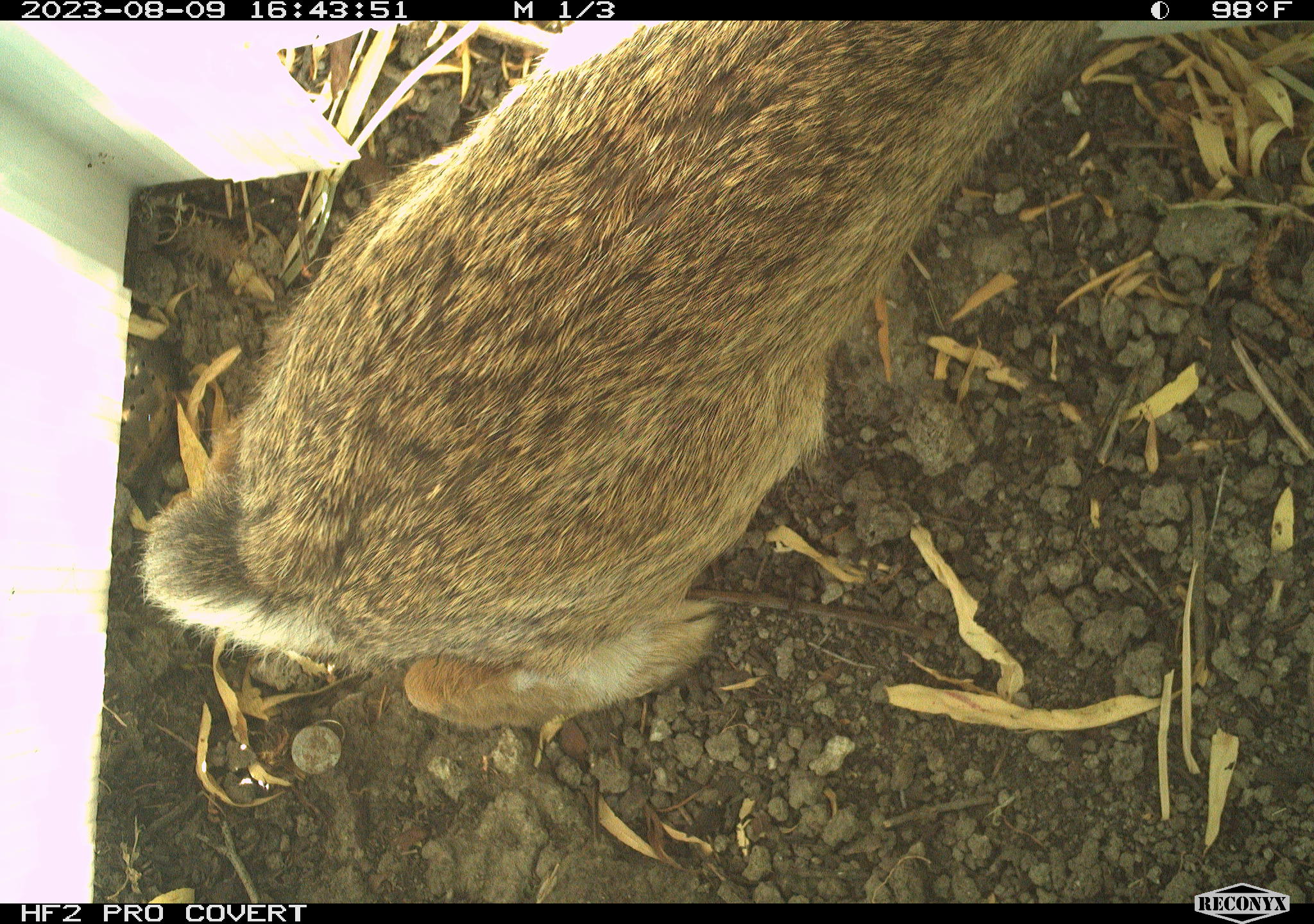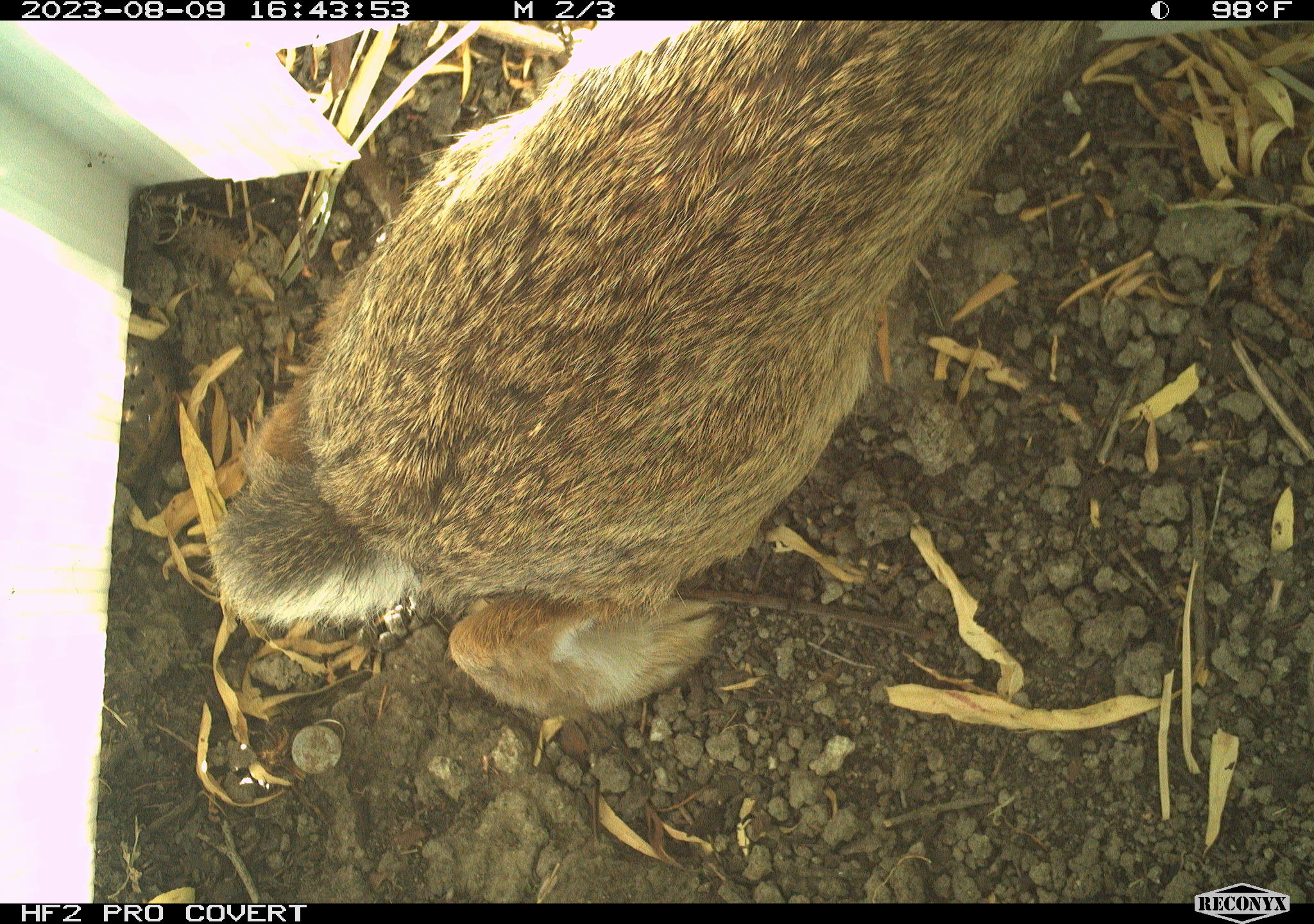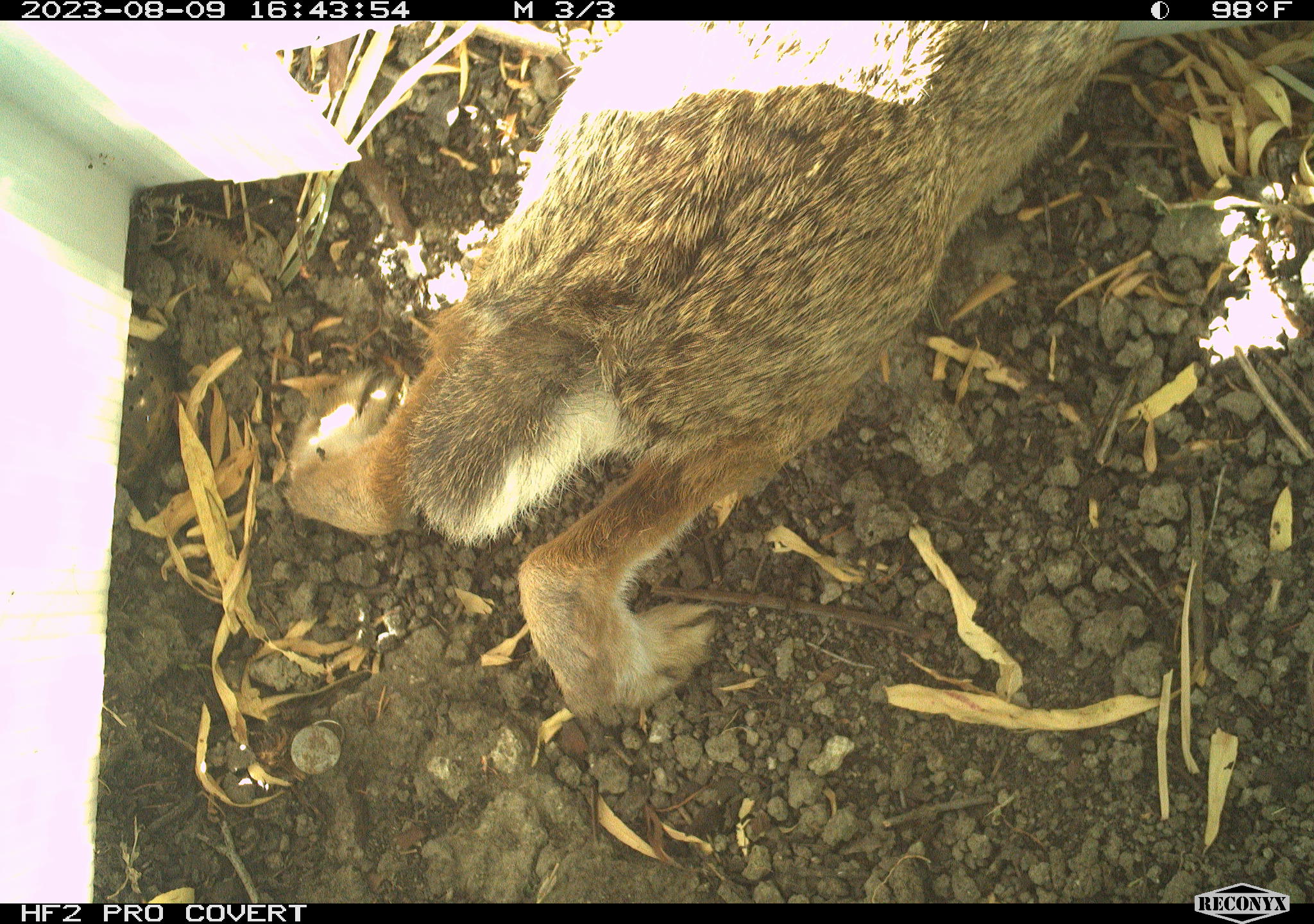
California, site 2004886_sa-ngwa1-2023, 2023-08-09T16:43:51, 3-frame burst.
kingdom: Animalia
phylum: Chordata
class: Mammalia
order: Lagomorpha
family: Leporidae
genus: Sylvilagus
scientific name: Sylvilagus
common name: cottontail rabbits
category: sylvilagus species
Sylvilagus species (cottontail rabbits) (Sylvilagus).